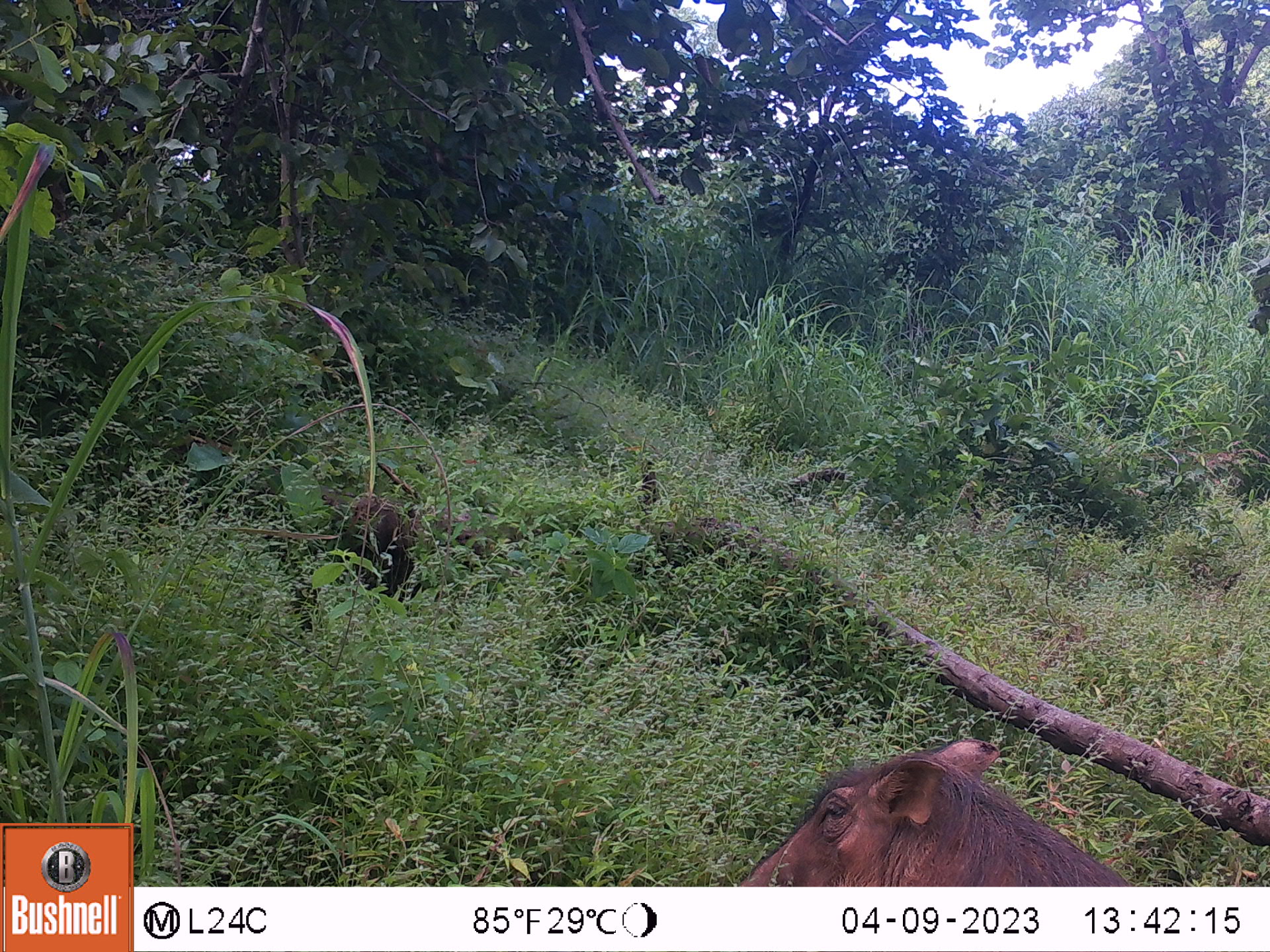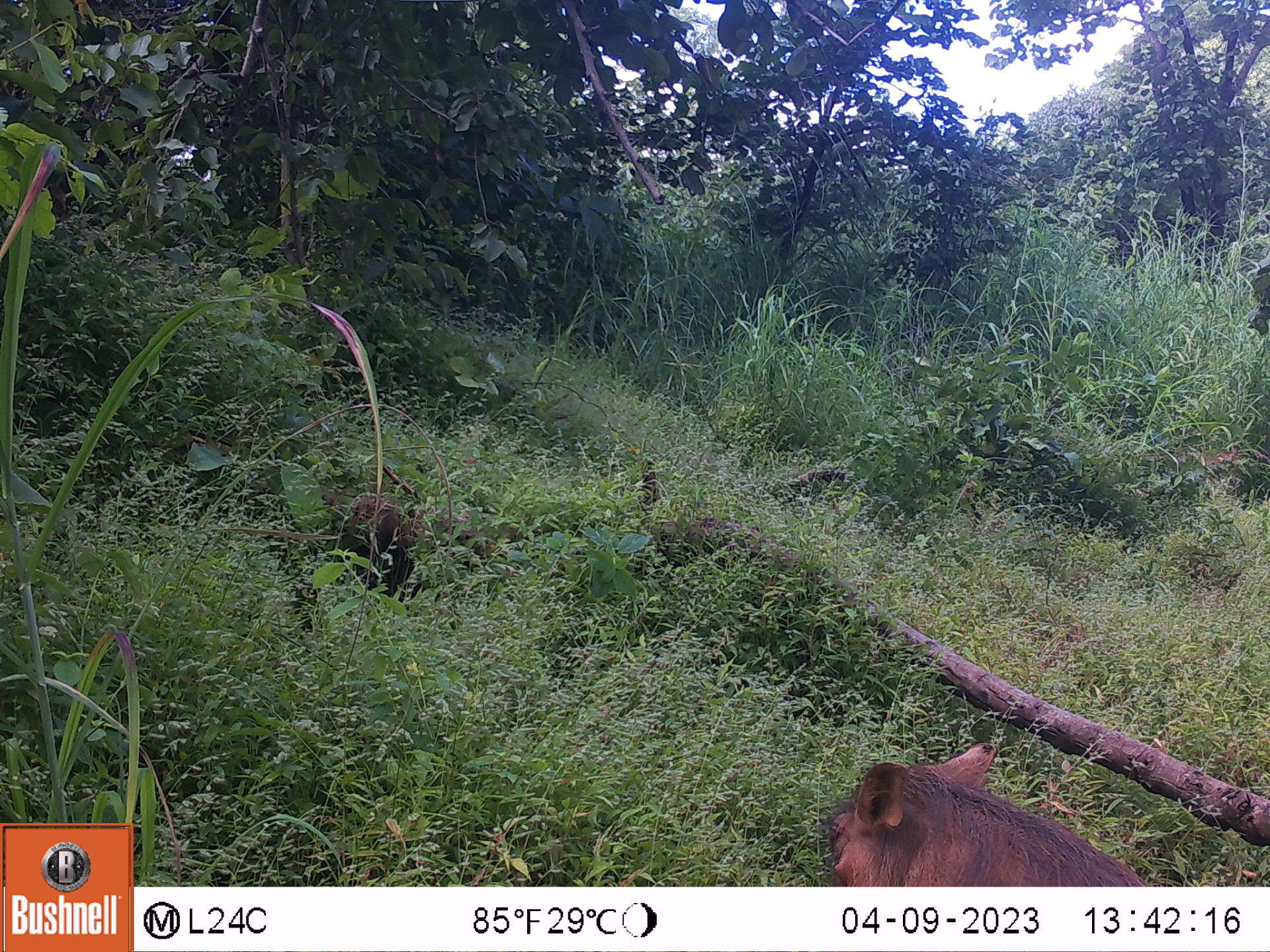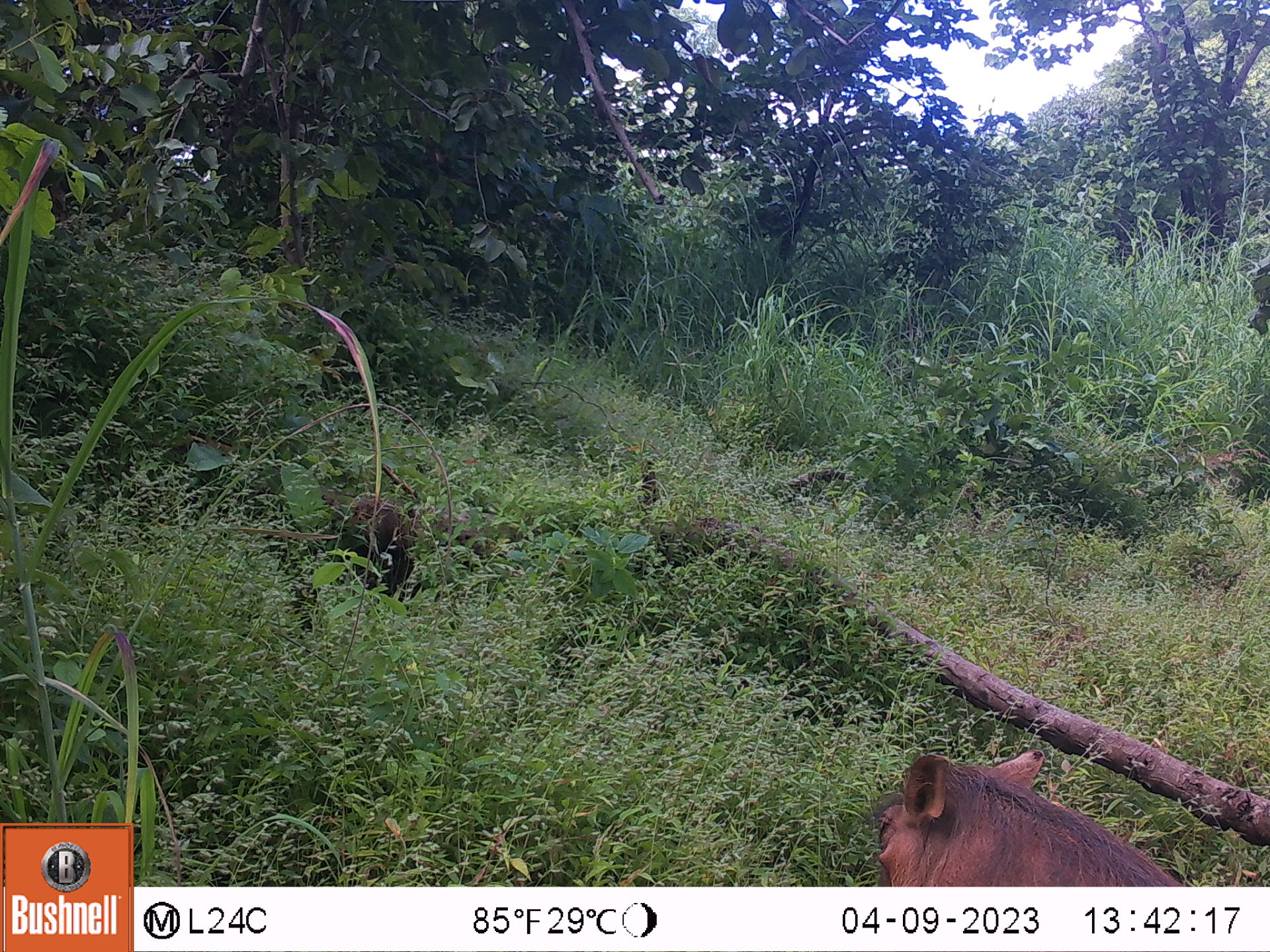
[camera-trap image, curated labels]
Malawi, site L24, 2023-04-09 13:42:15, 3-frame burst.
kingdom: Animalia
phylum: Chordata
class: Mammalia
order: Artiodactyla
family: Suidae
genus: Phacochoerus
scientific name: Phacochoerus africanus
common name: common warthog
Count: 1.